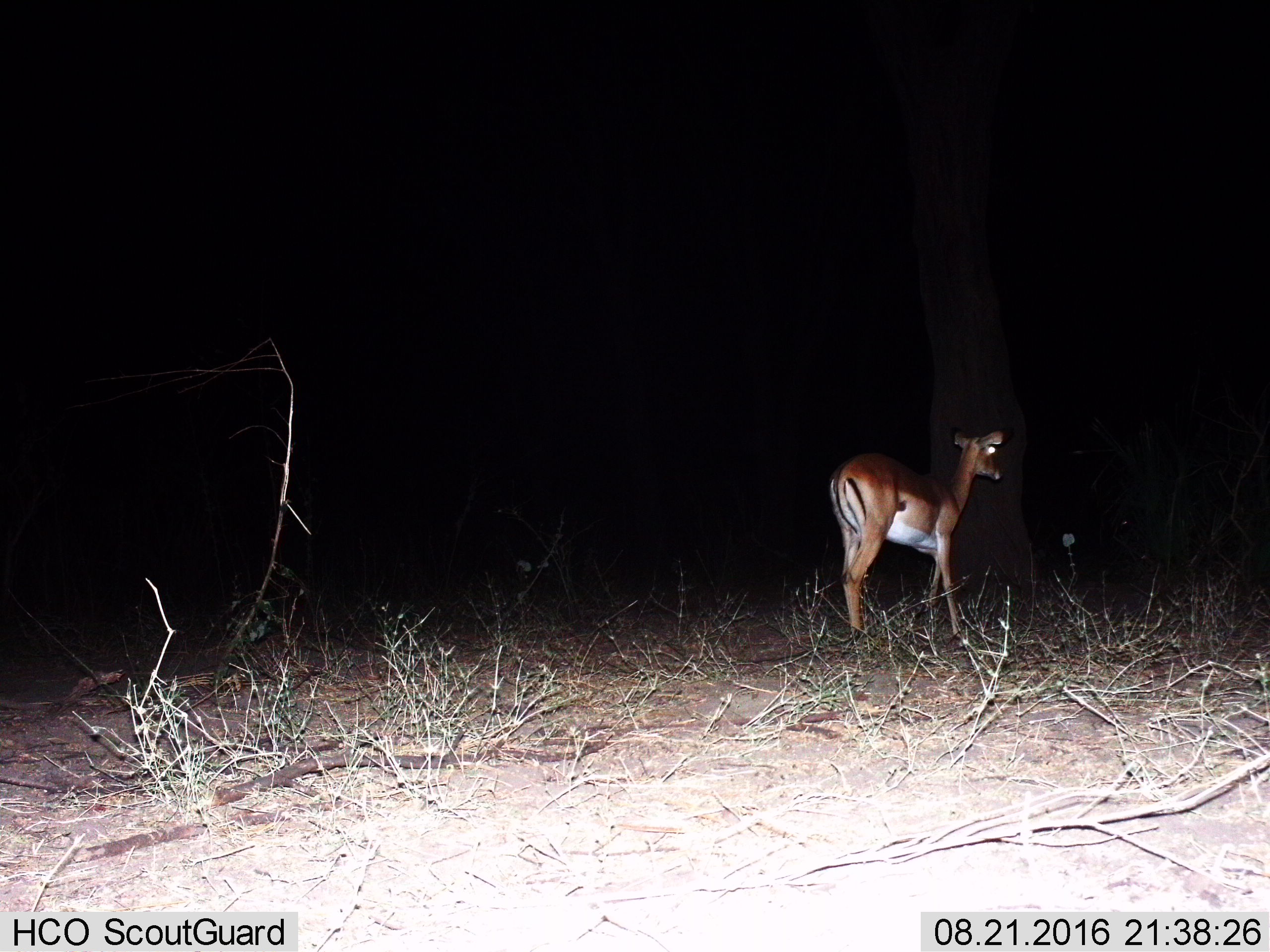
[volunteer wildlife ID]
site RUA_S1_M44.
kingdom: Animalia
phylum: Chordata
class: Mammalia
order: Artiodactyla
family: Bovidae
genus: Aepyceros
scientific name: Aepyceros melampus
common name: impala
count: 1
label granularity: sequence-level